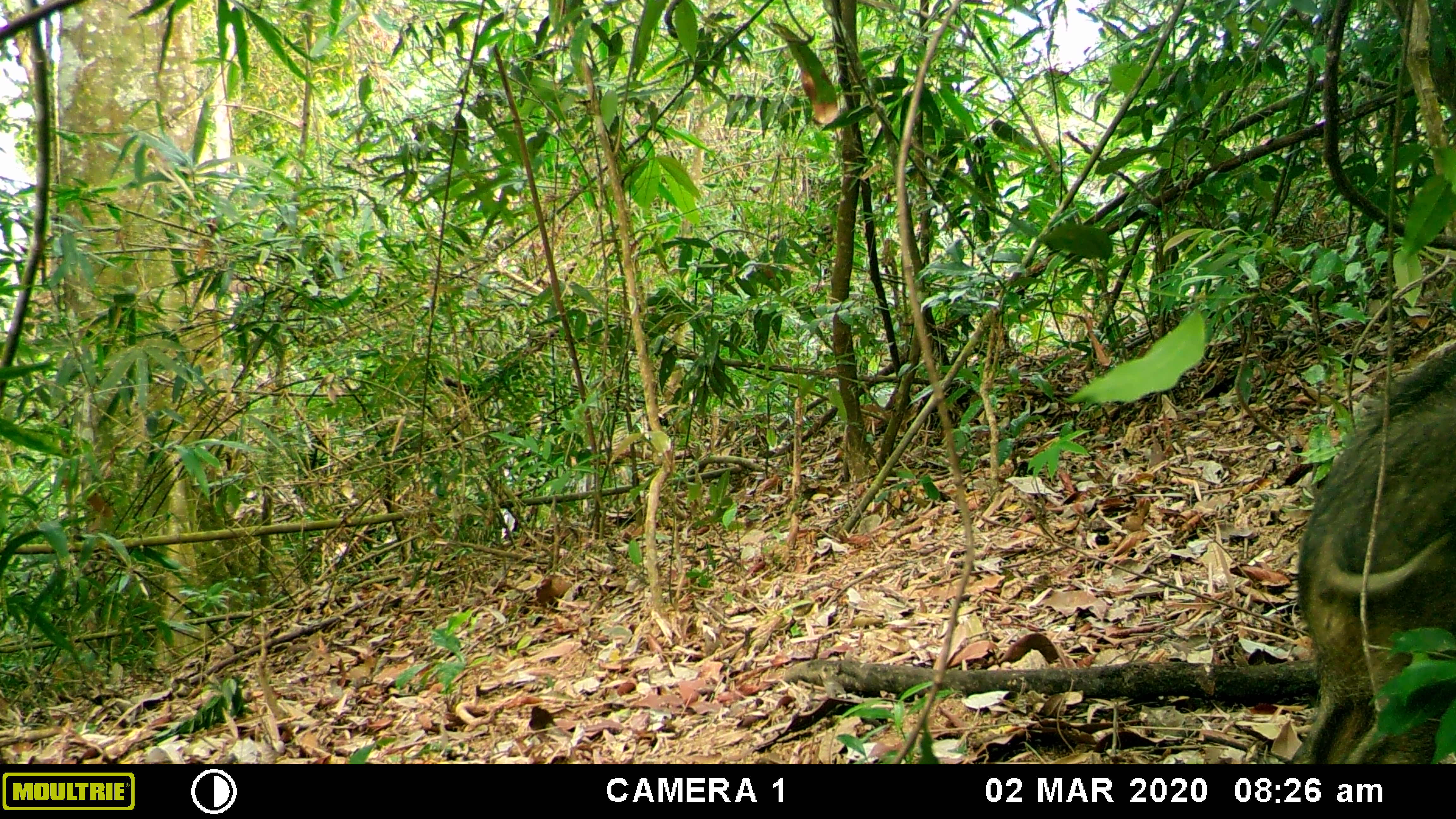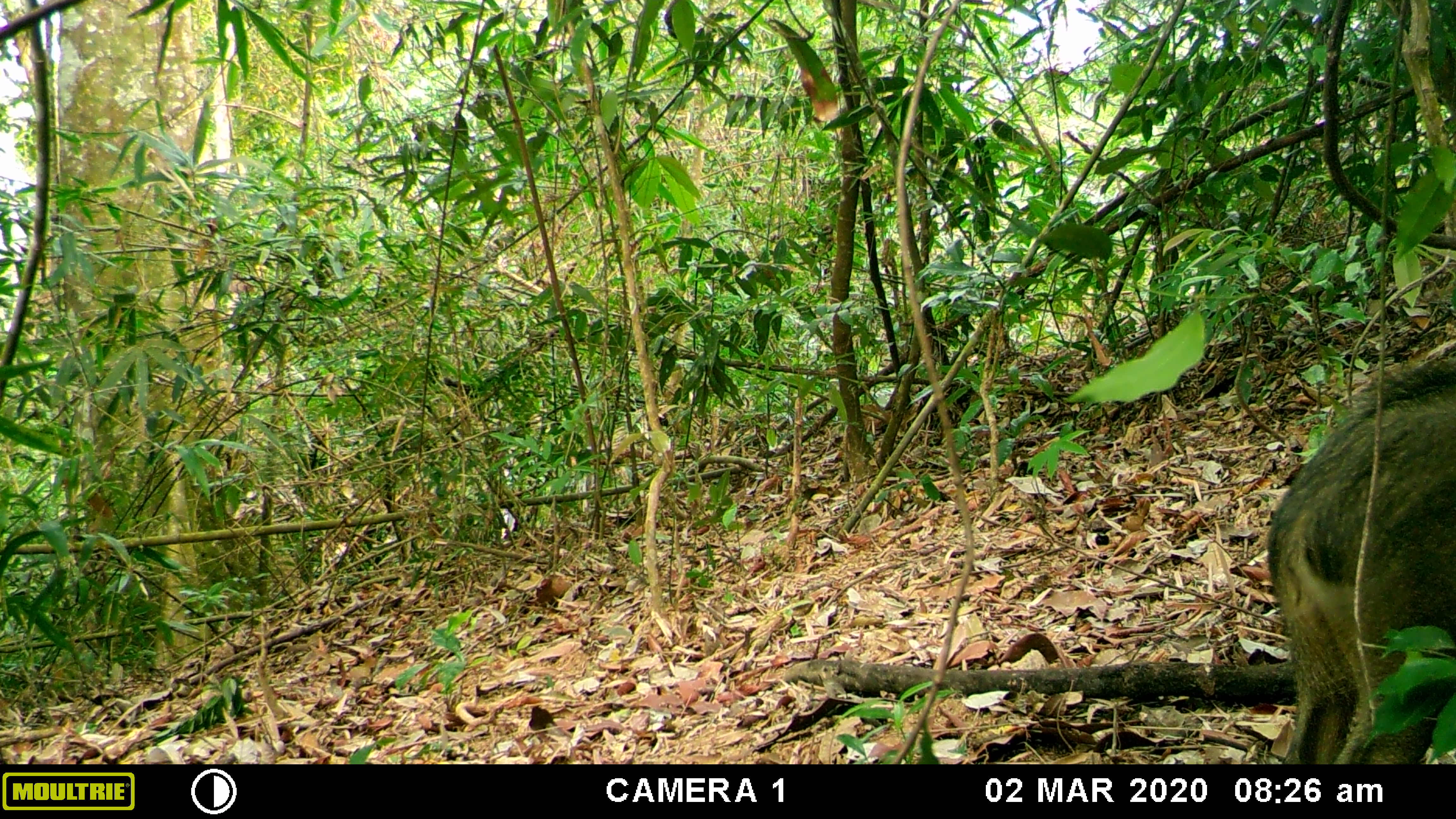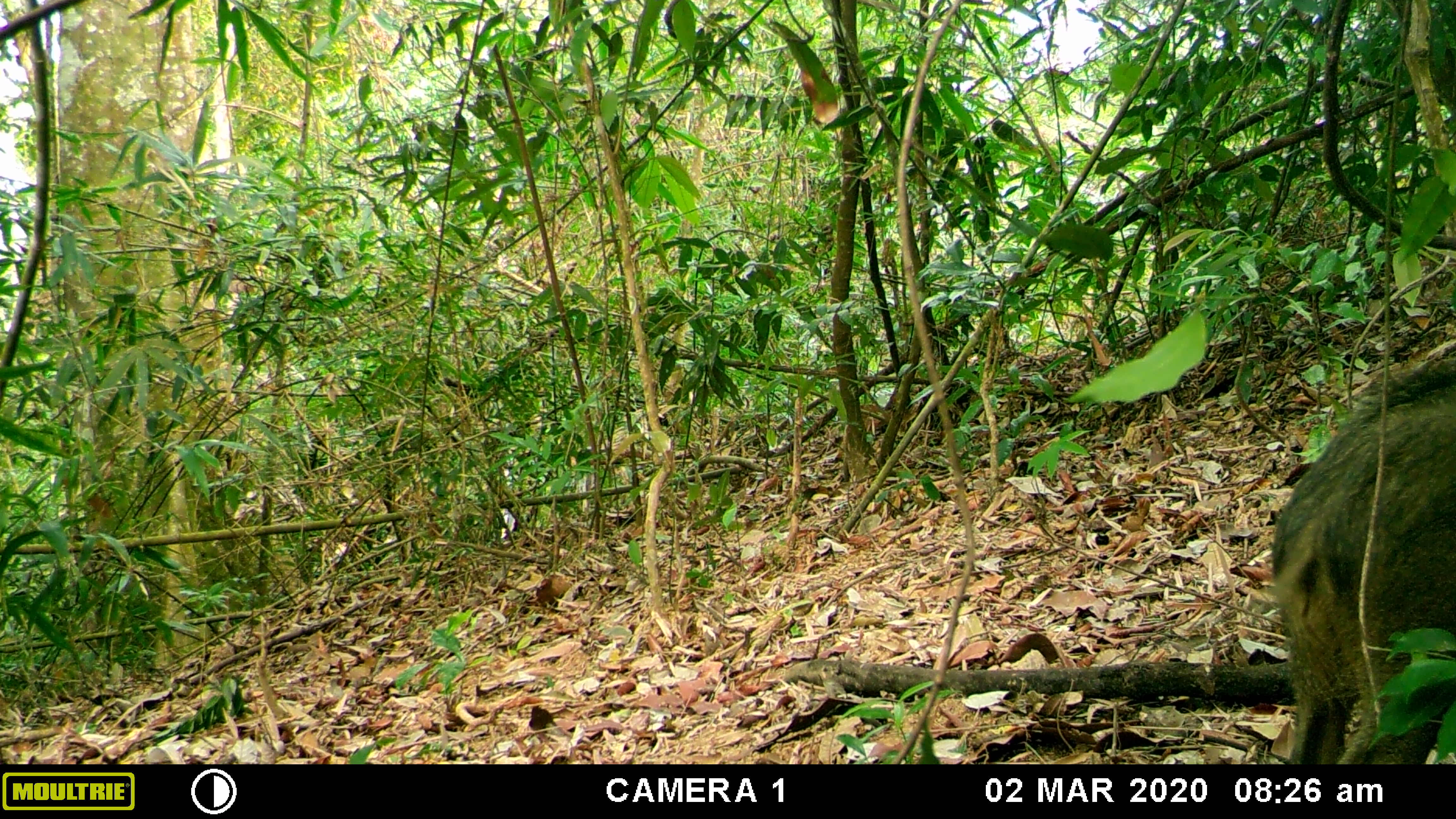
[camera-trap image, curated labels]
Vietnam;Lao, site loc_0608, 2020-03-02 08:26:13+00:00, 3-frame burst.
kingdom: Animalia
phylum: Chordata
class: Mammalia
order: Artiodactyla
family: Suidae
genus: Sus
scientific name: Sus scrofa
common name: eurasian wild pig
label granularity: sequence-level